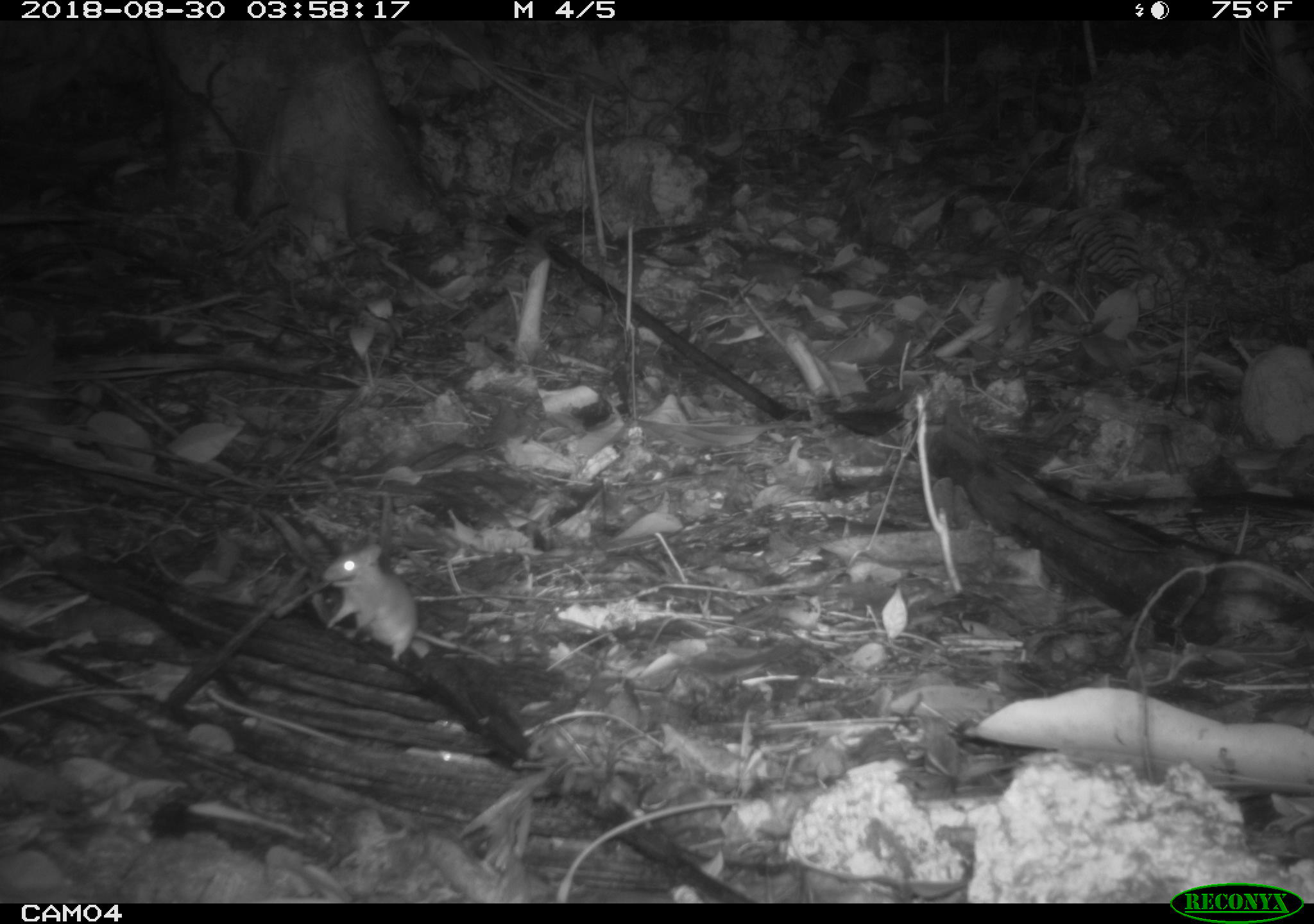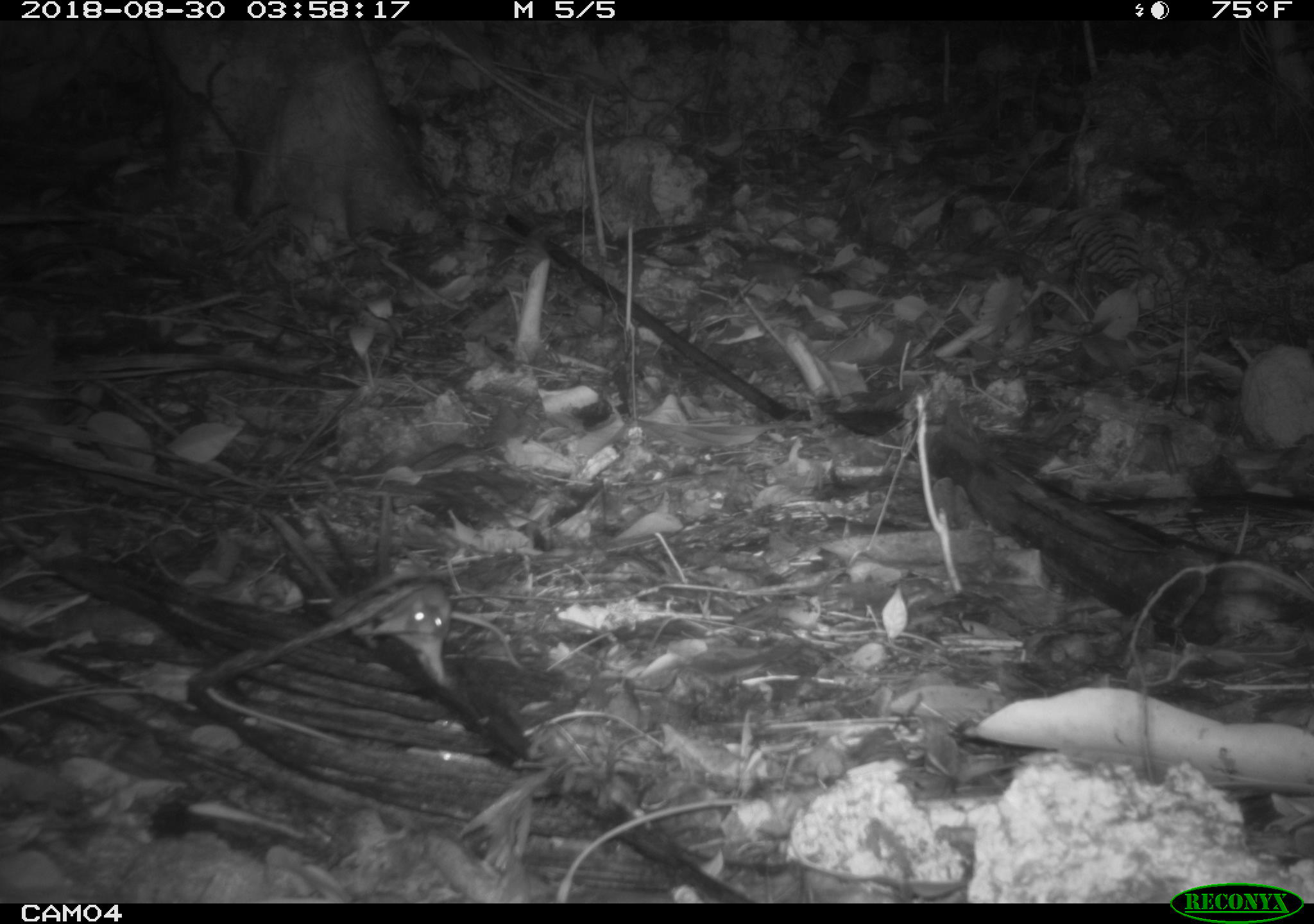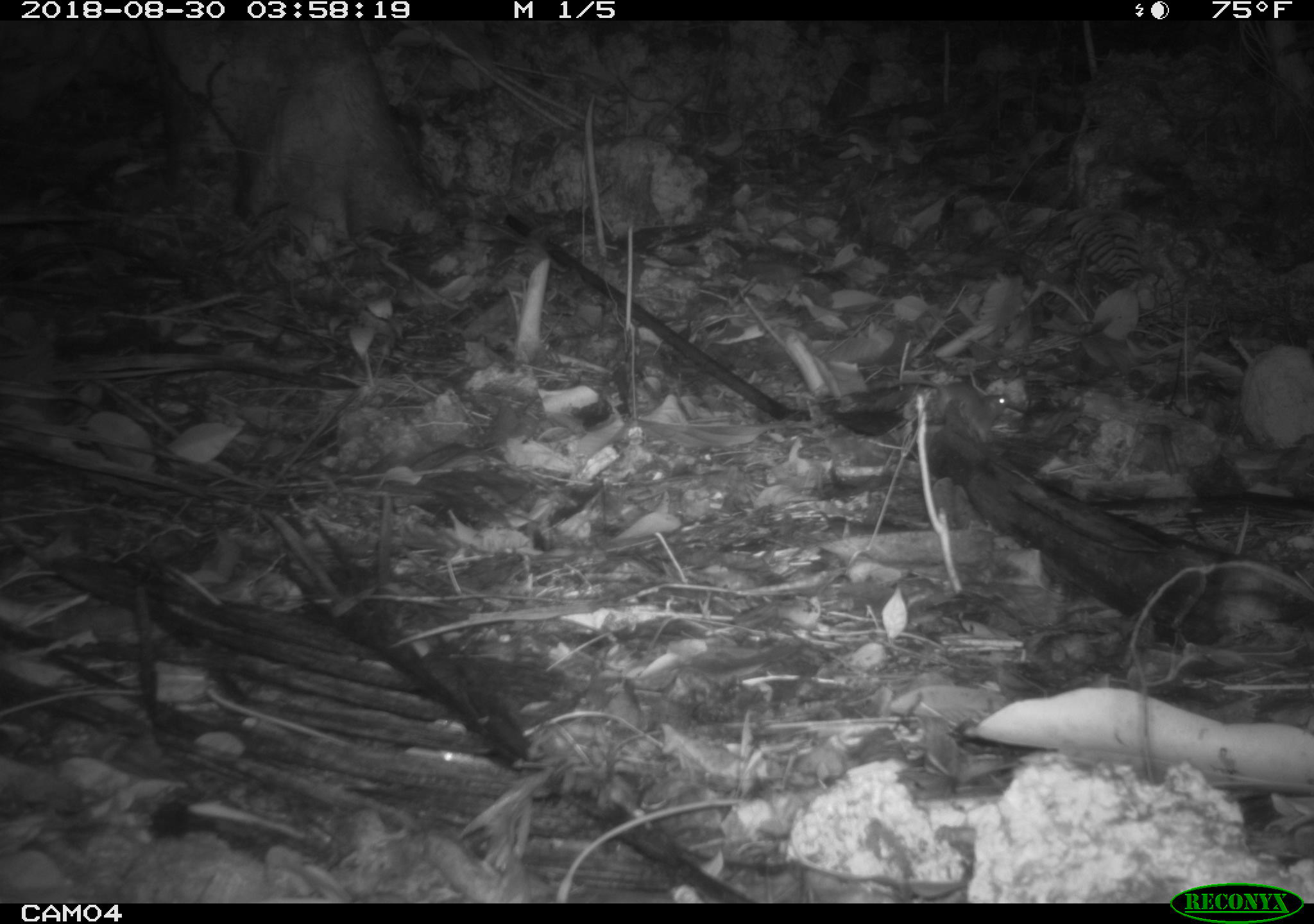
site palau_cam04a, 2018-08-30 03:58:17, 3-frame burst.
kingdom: Animalia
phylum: Chordata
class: Mammalia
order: Rodentia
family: Muridae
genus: Rattus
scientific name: Rattus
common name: rat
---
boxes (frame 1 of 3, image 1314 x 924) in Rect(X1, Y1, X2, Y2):
rat: Rect(313, 527, 502, 667)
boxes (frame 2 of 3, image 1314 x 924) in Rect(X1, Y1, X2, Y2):
rat: Rect(373, 571, 533, 699)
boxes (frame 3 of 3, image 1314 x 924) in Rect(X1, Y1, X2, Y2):
rat: Rect(930, 373, 1018, 441)